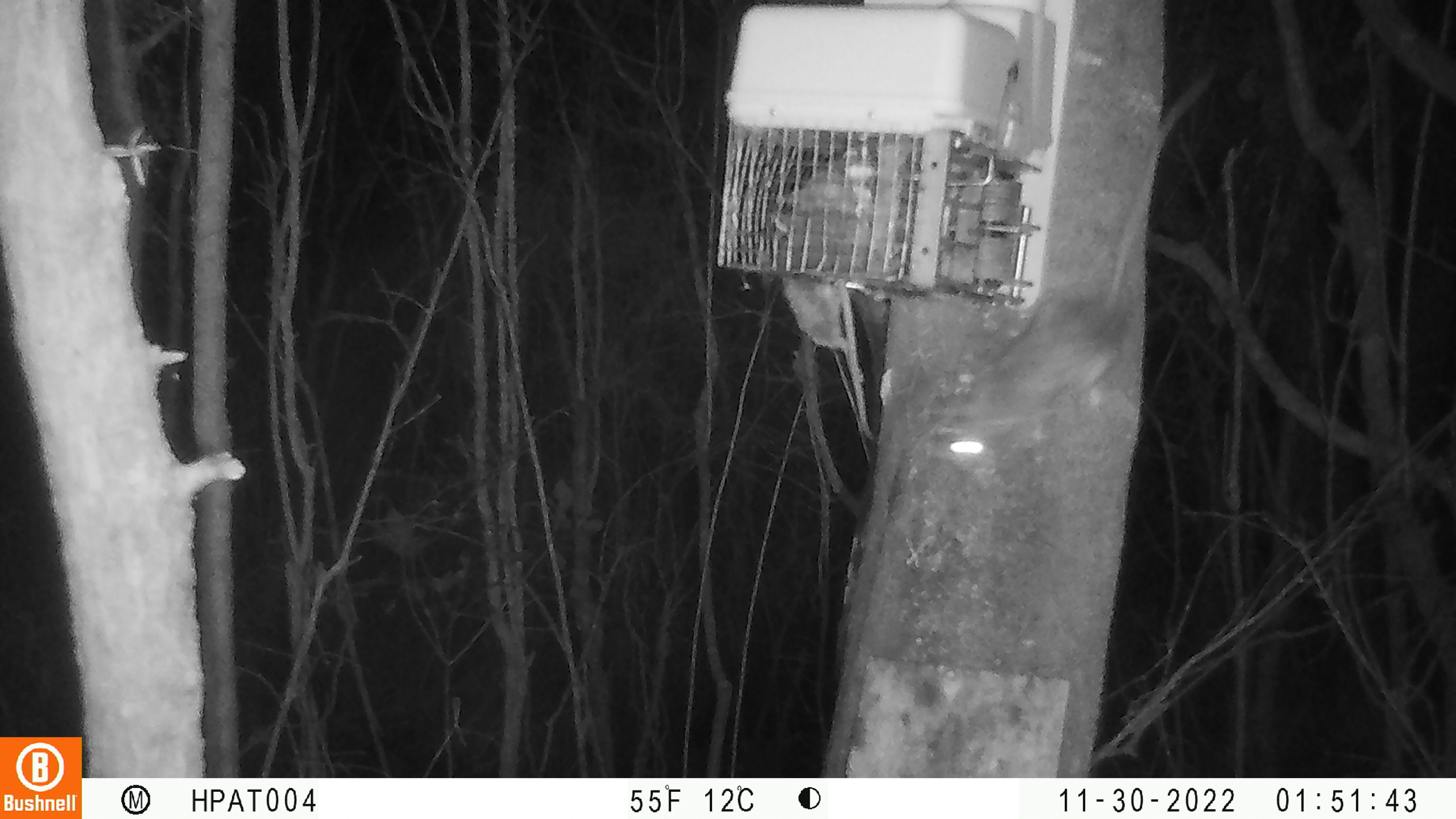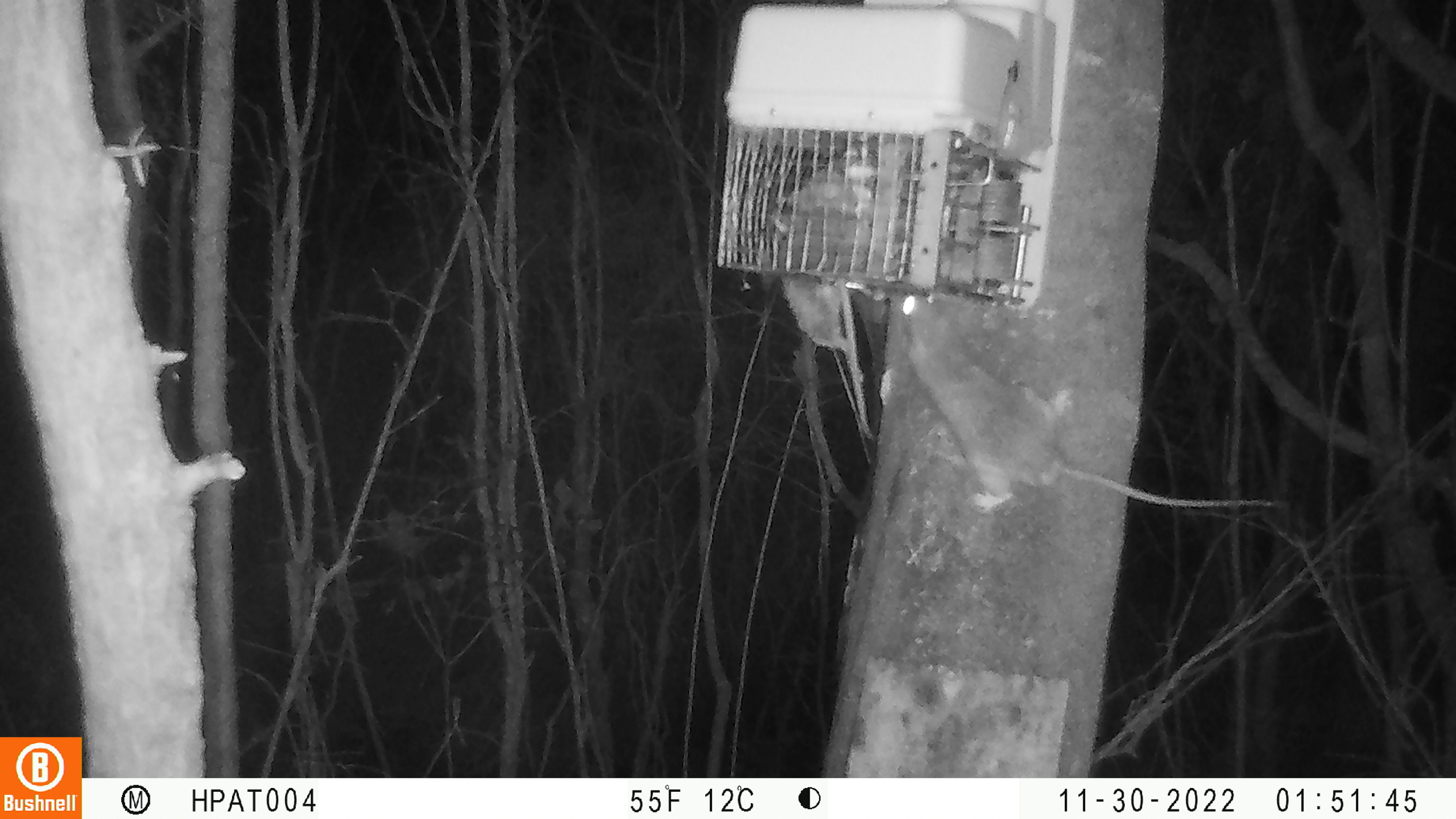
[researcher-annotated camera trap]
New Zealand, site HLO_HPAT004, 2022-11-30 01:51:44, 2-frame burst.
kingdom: Animalia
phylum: Chordata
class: Mammalia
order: Rodentia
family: Muridae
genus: Rattus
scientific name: Rattus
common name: rat